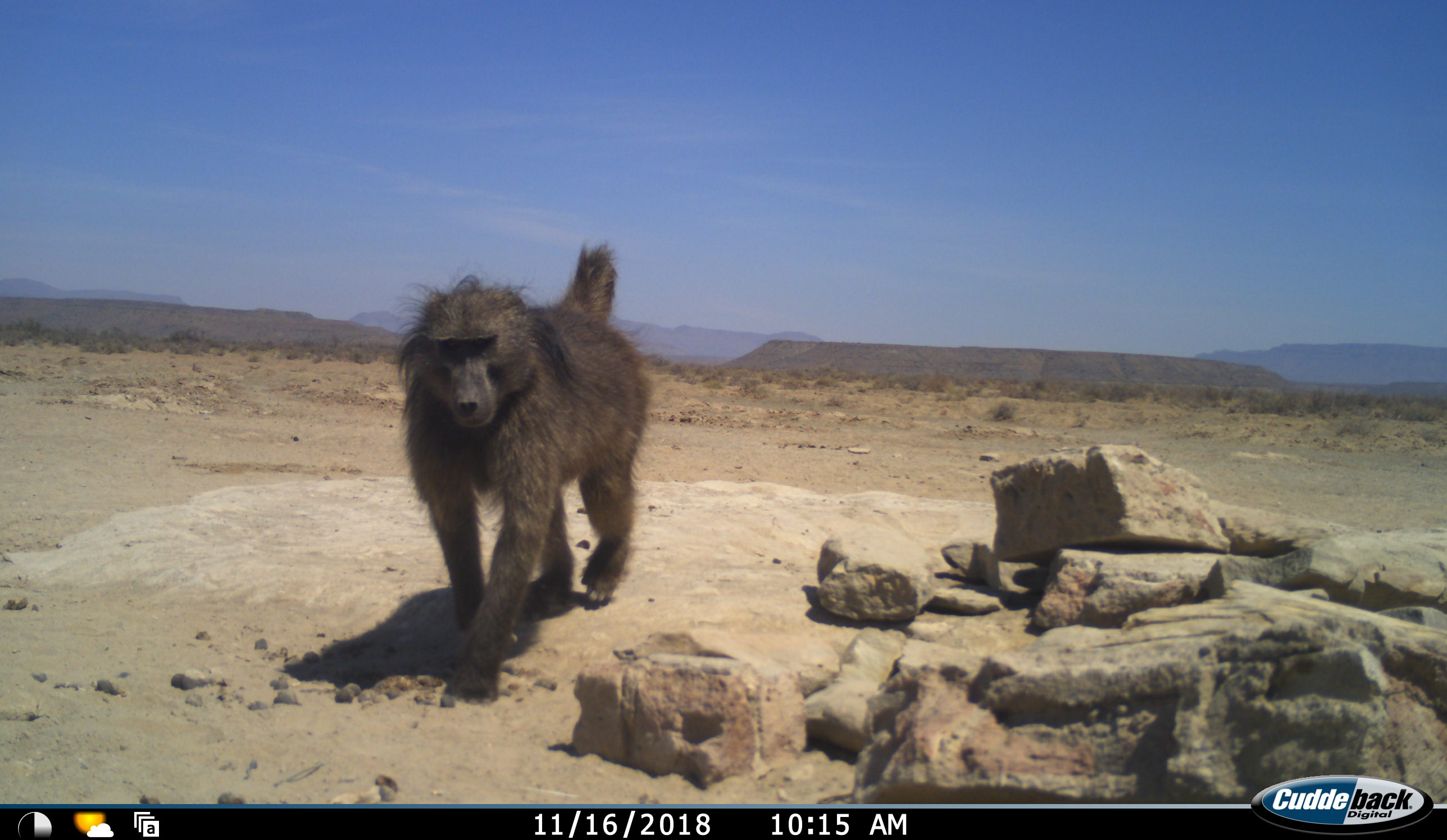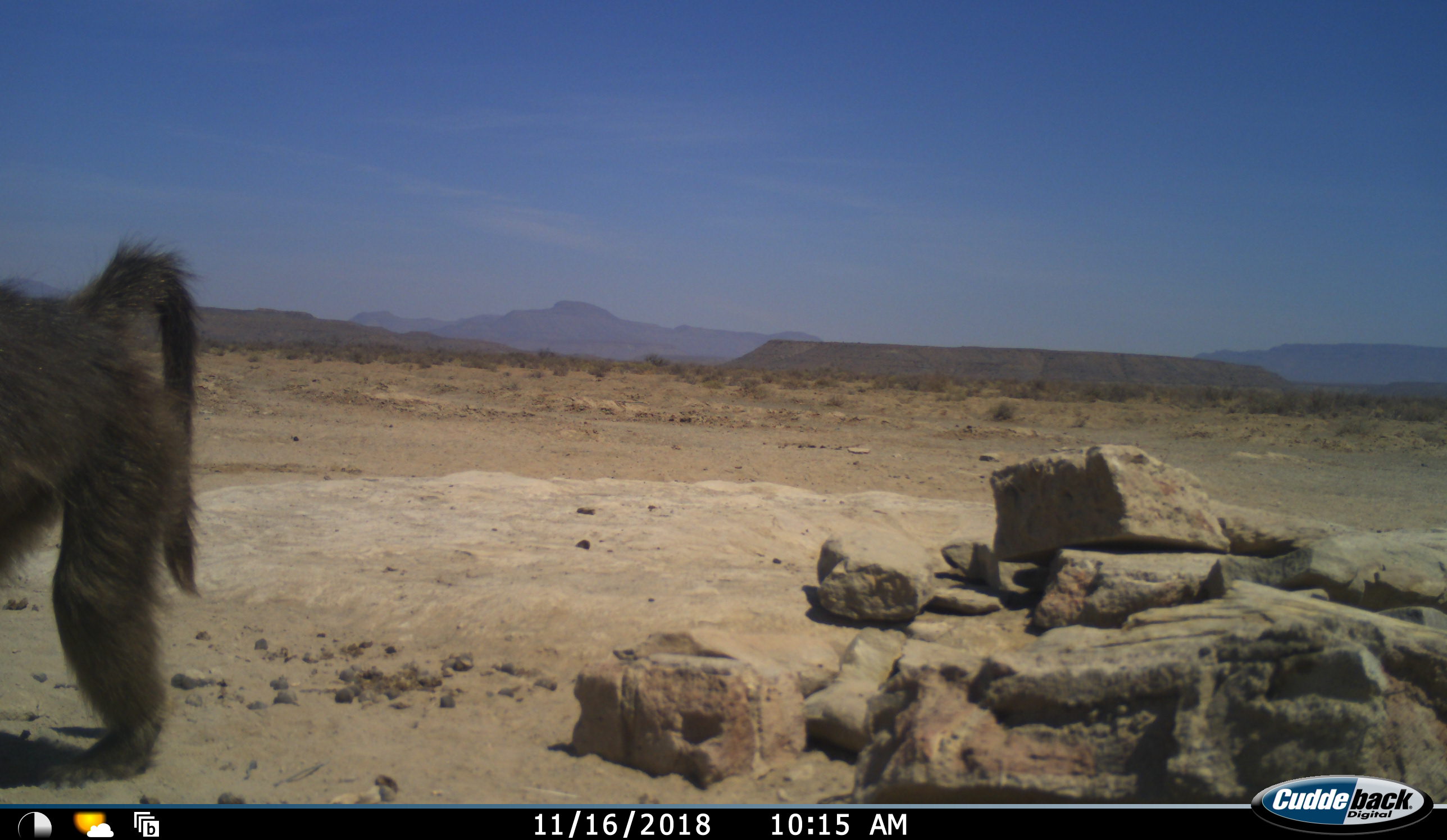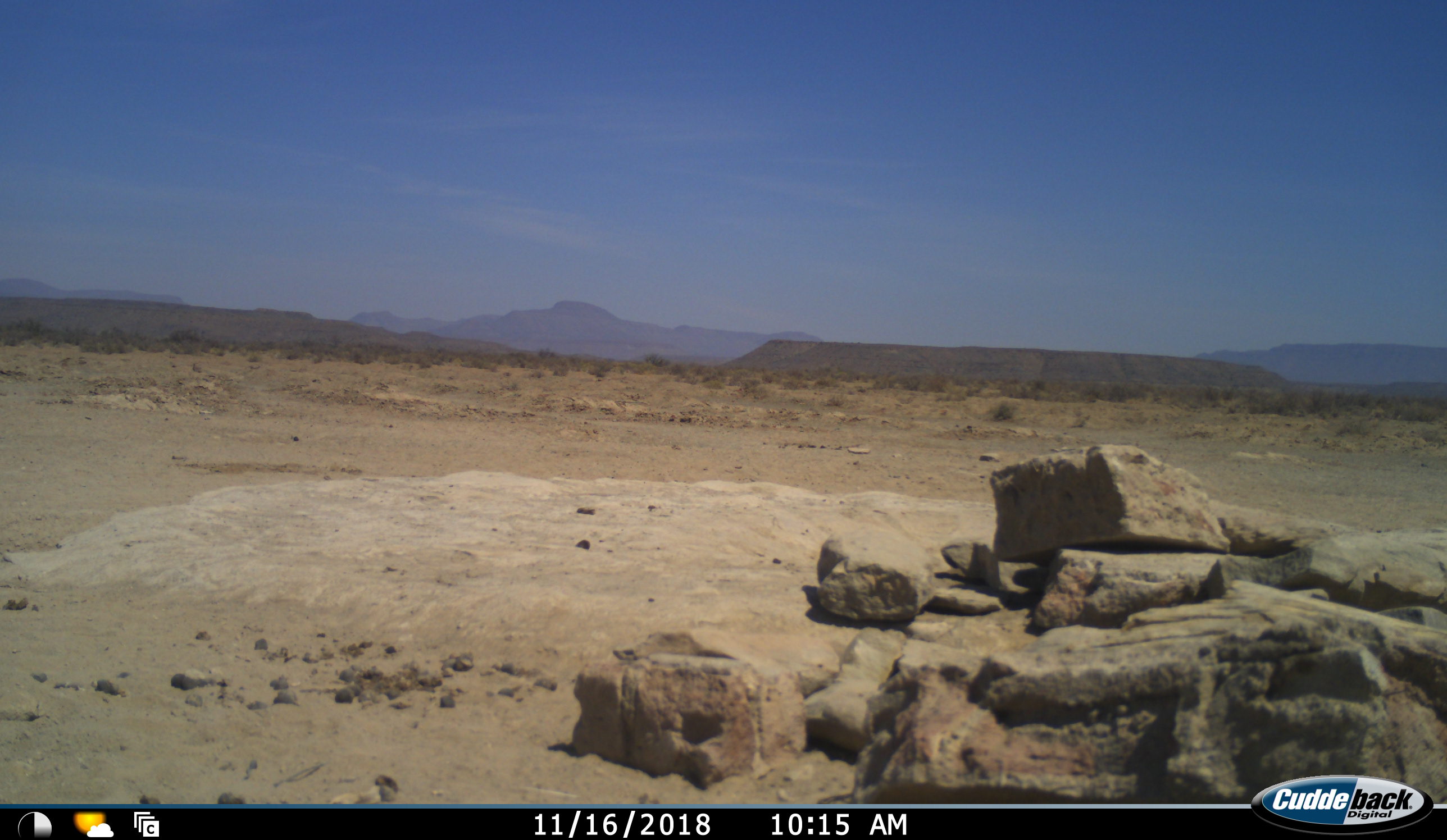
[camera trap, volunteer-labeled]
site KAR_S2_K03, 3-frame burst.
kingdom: Animalia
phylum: Chordata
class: Mammalia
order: Primates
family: Cercopithecidae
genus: Papio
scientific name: Papio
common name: baboon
Baboon (Papio), count 1. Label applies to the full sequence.